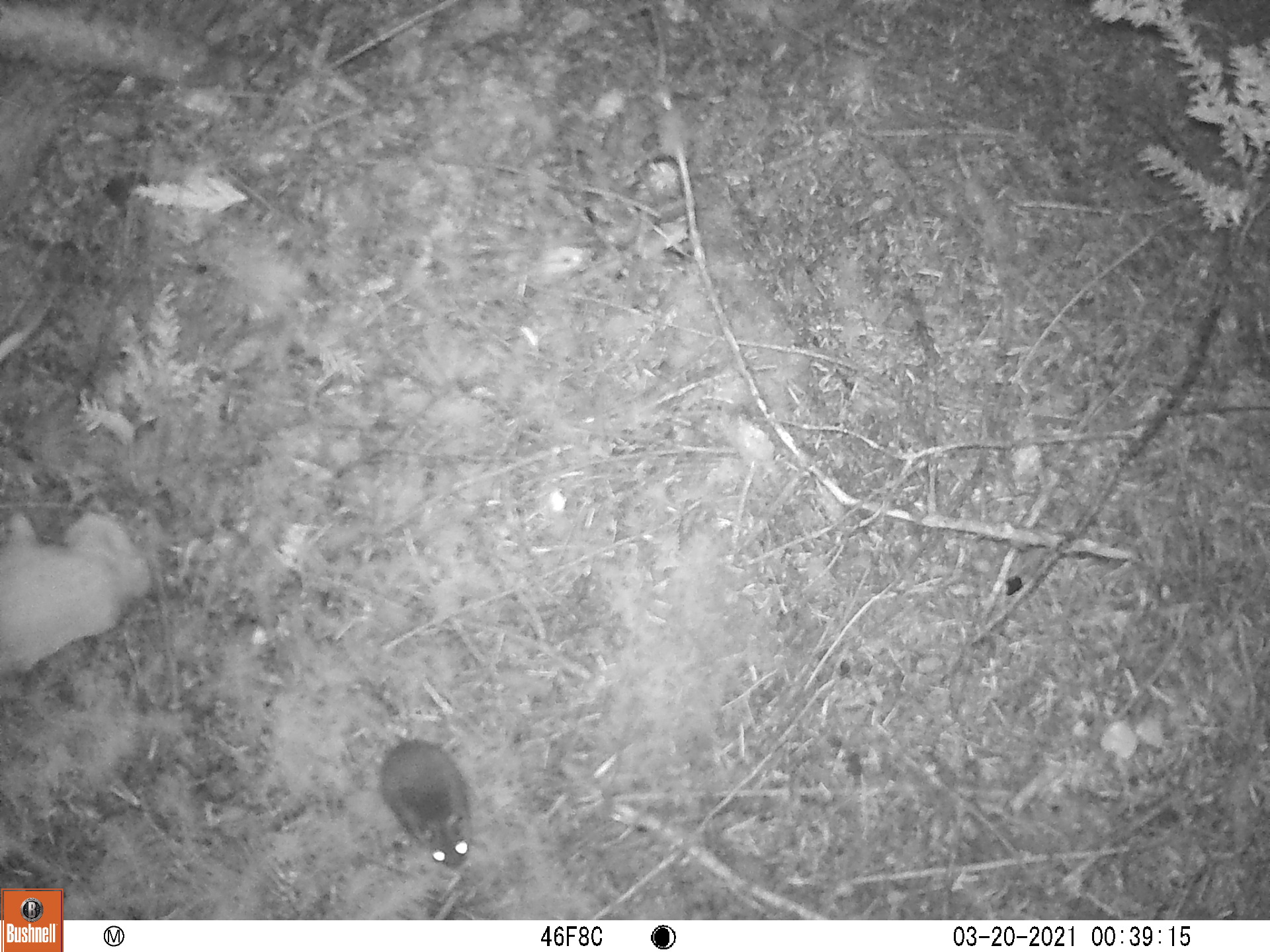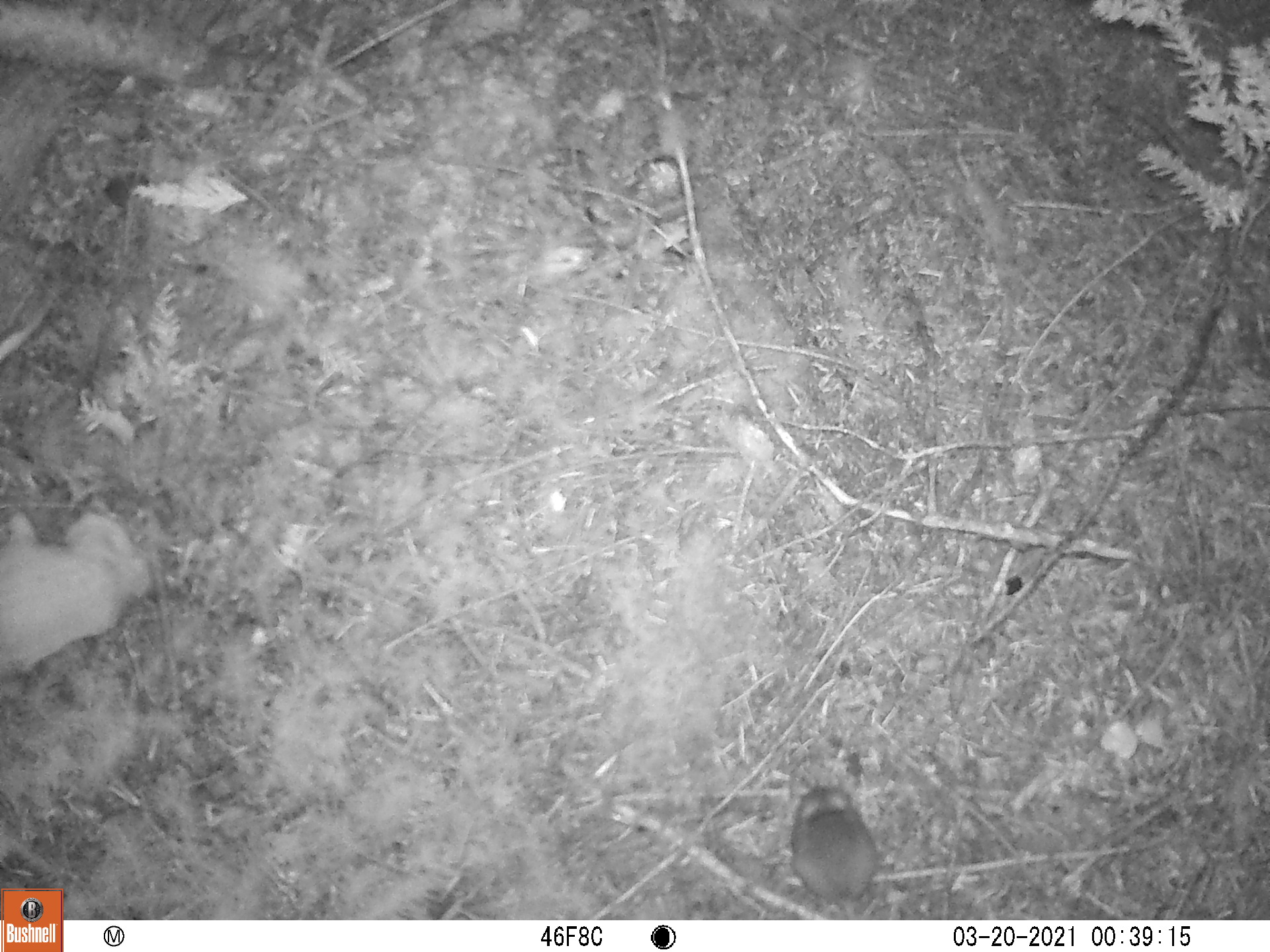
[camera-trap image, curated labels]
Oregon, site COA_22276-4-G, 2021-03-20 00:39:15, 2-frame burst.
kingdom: Animalia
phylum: Chordata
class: Mammalia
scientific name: Mammalia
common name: small mammal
Small mammal (Mammalia).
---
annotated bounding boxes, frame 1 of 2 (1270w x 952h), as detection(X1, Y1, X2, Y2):
small mammal: detection(318, 603, 528, 885)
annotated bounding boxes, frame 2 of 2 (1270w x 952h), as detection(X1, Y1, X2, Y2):
small mammal: detection(758, 746, 913, 917)